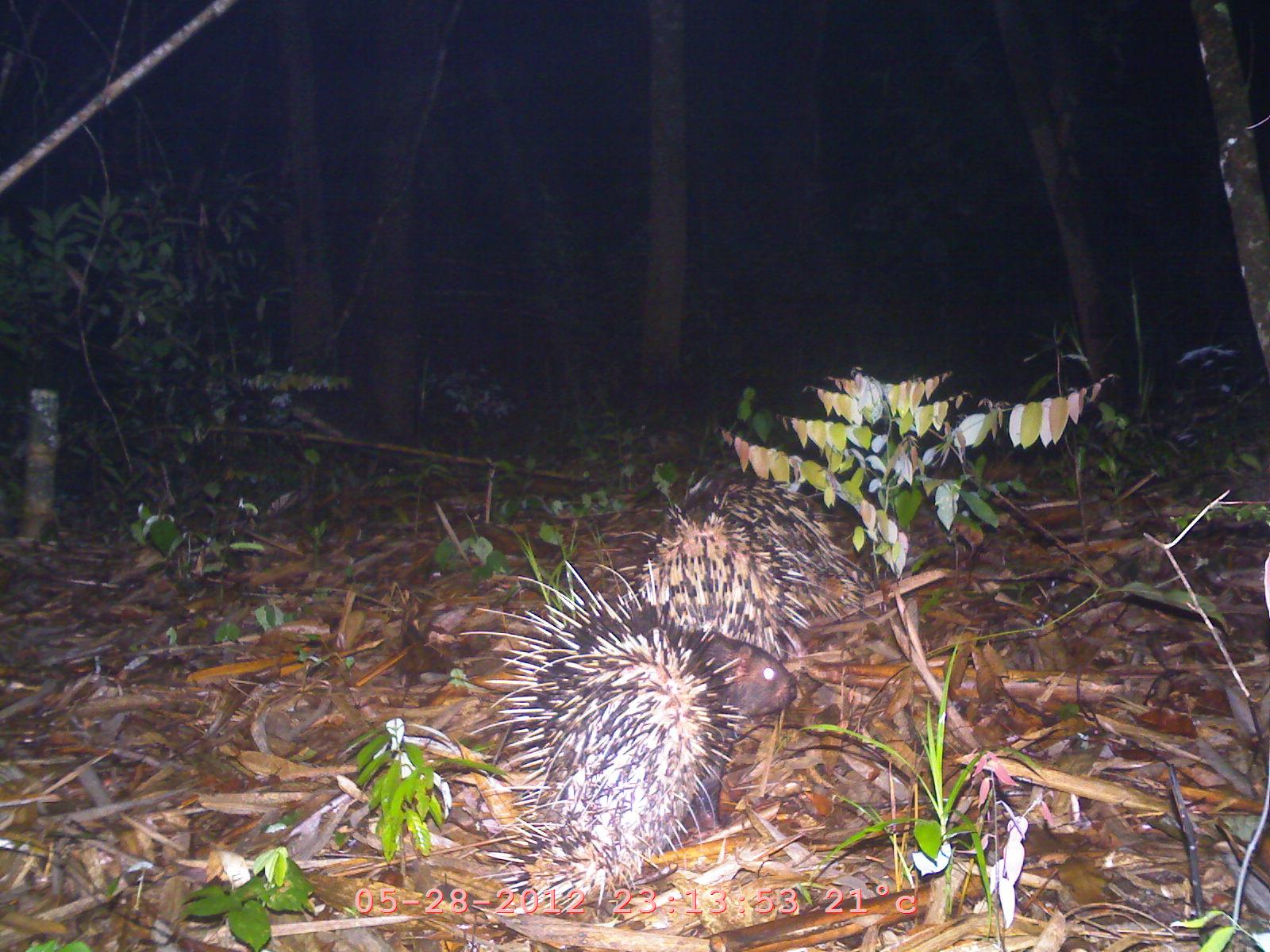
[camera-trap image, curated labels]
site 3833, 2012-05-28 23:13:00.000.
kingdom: Animalia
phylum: Chordata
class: Mammalia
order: Rodentia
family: Hystricidae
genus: Hystrix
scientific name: Hystrix brachyura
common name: east asian porcupine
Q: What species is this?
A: Hystrix brachyura (east asian porcupine).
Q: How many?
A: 2.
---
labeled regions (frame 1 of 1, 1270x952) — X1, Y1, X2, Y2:
hystrix brachyura: 453, 548, 799, 924; 610, 490, 832, 659; 706, 478, 887, 623